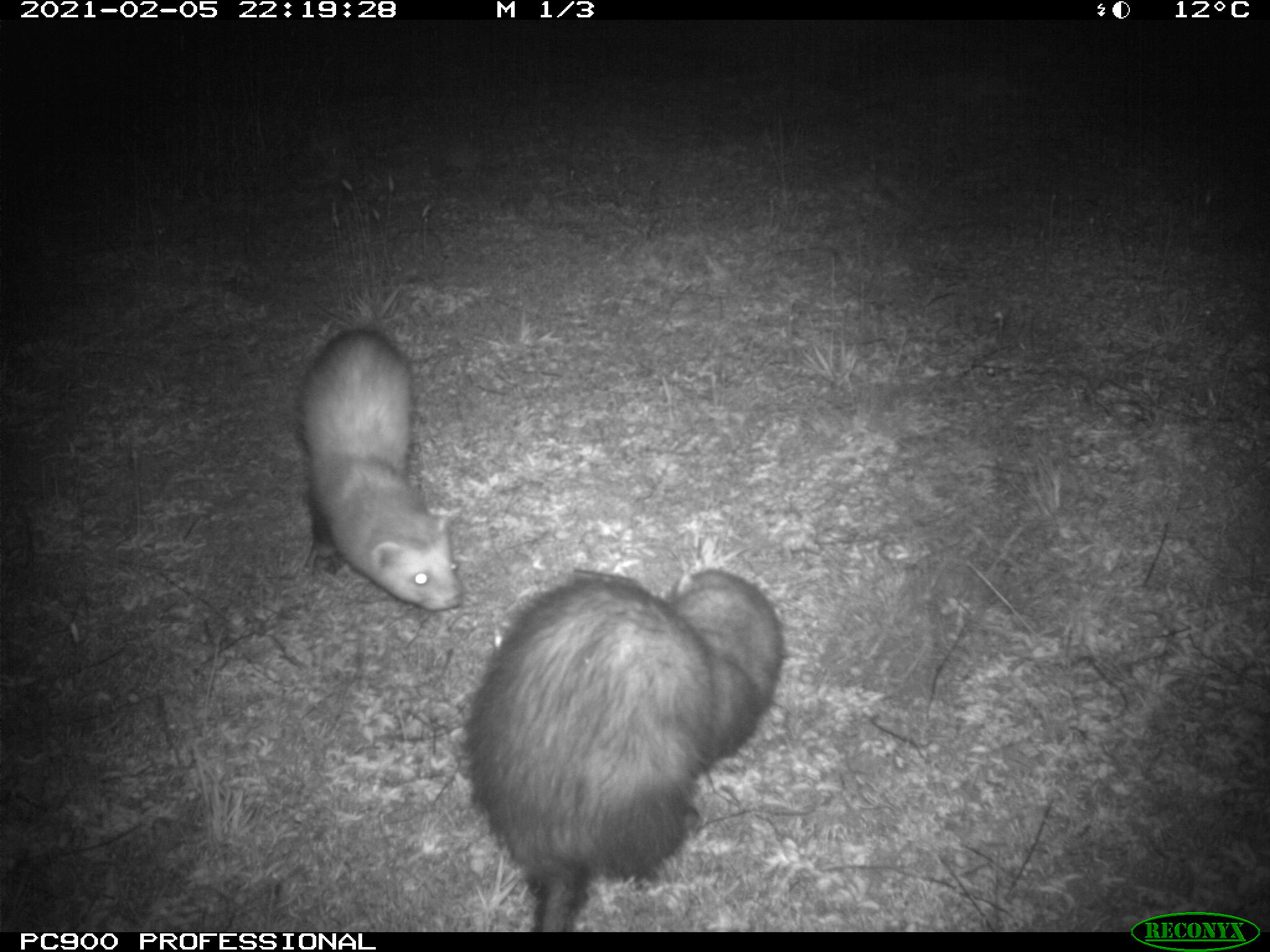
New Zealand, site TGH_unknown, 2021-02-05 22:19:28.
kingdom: Animalia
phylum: Chordata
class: Mammalia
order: Carnivora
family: Mustelidae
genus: Mustela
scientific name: Mustela furo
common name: ferret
Ferret (Mustela furo).